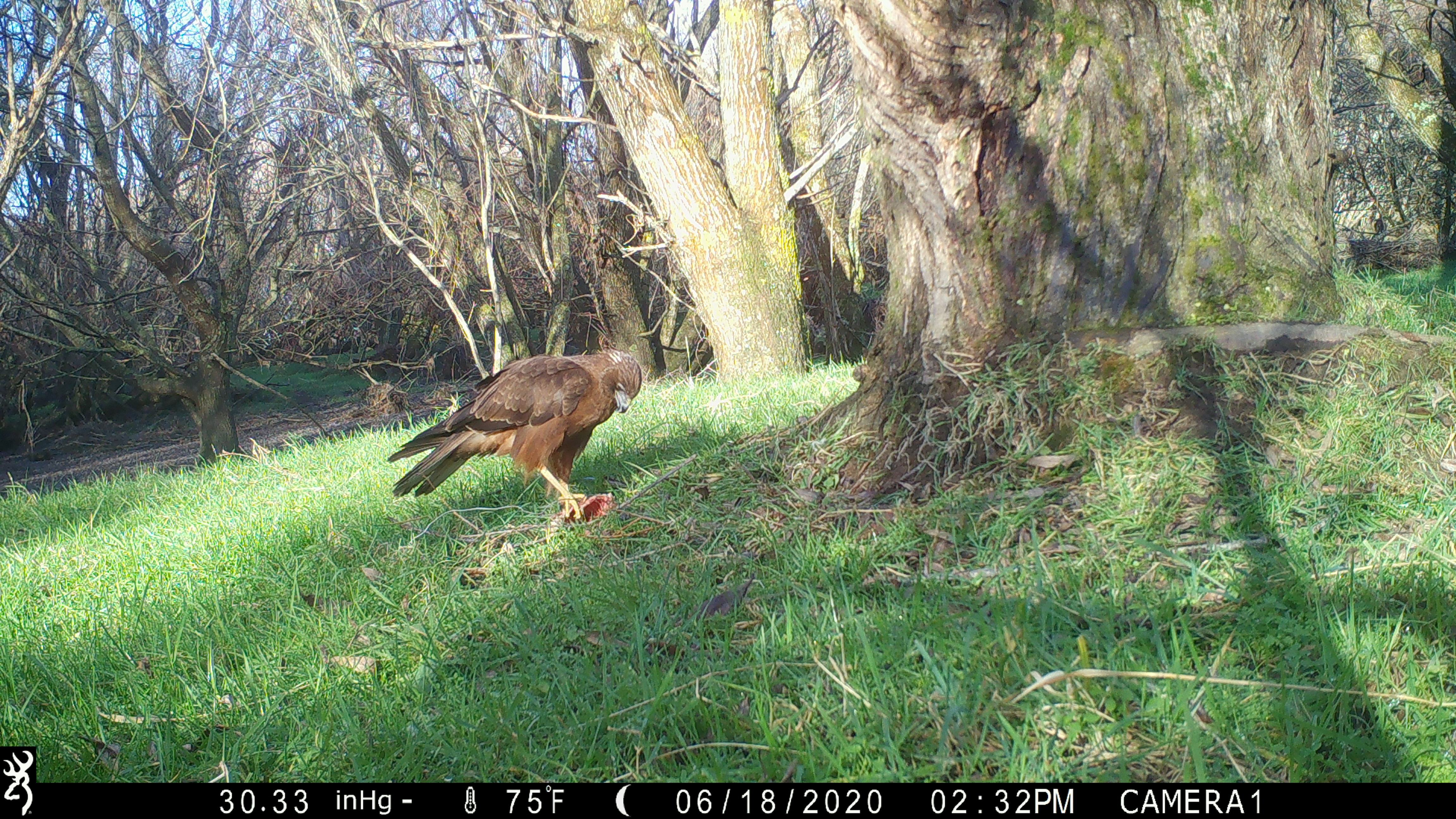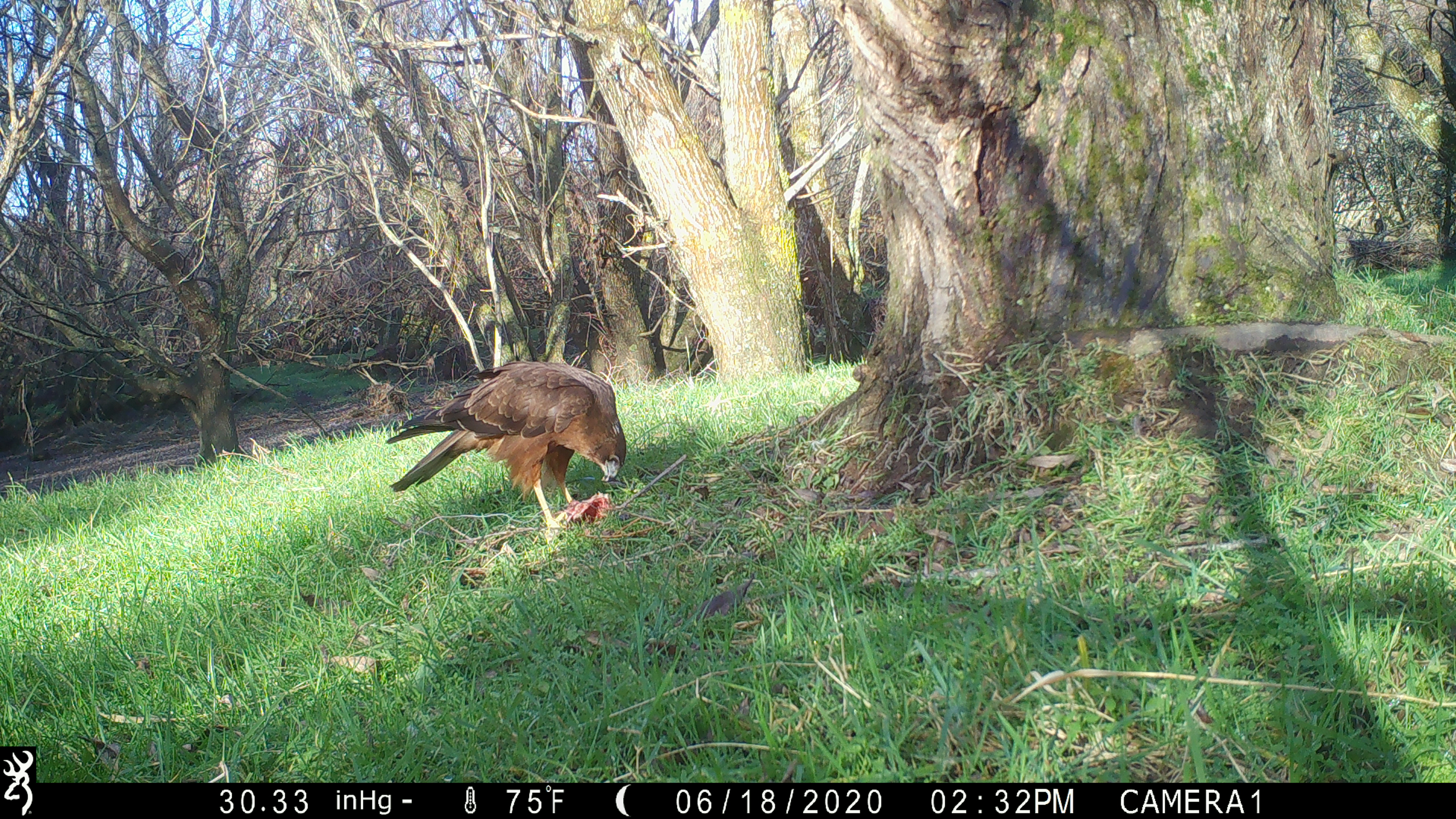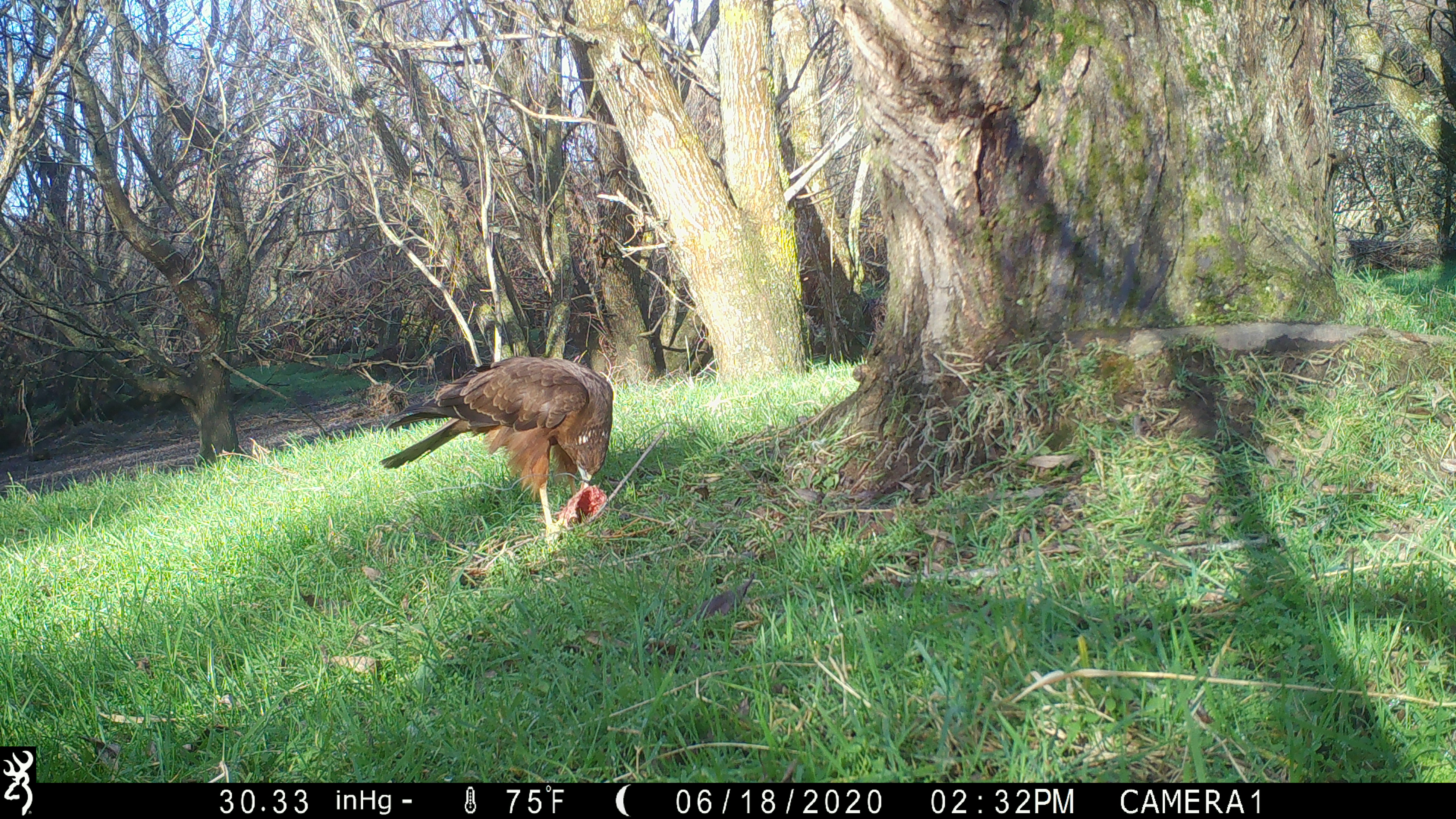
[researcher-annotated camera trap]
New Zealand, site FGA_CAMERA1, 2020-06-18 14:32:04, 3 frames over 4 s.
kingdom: Animalia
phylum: Chordata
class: Aves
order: Accipitriformes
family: Accipitridae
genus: Circus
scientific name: Circus approximans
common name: swamp harrier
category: harrier